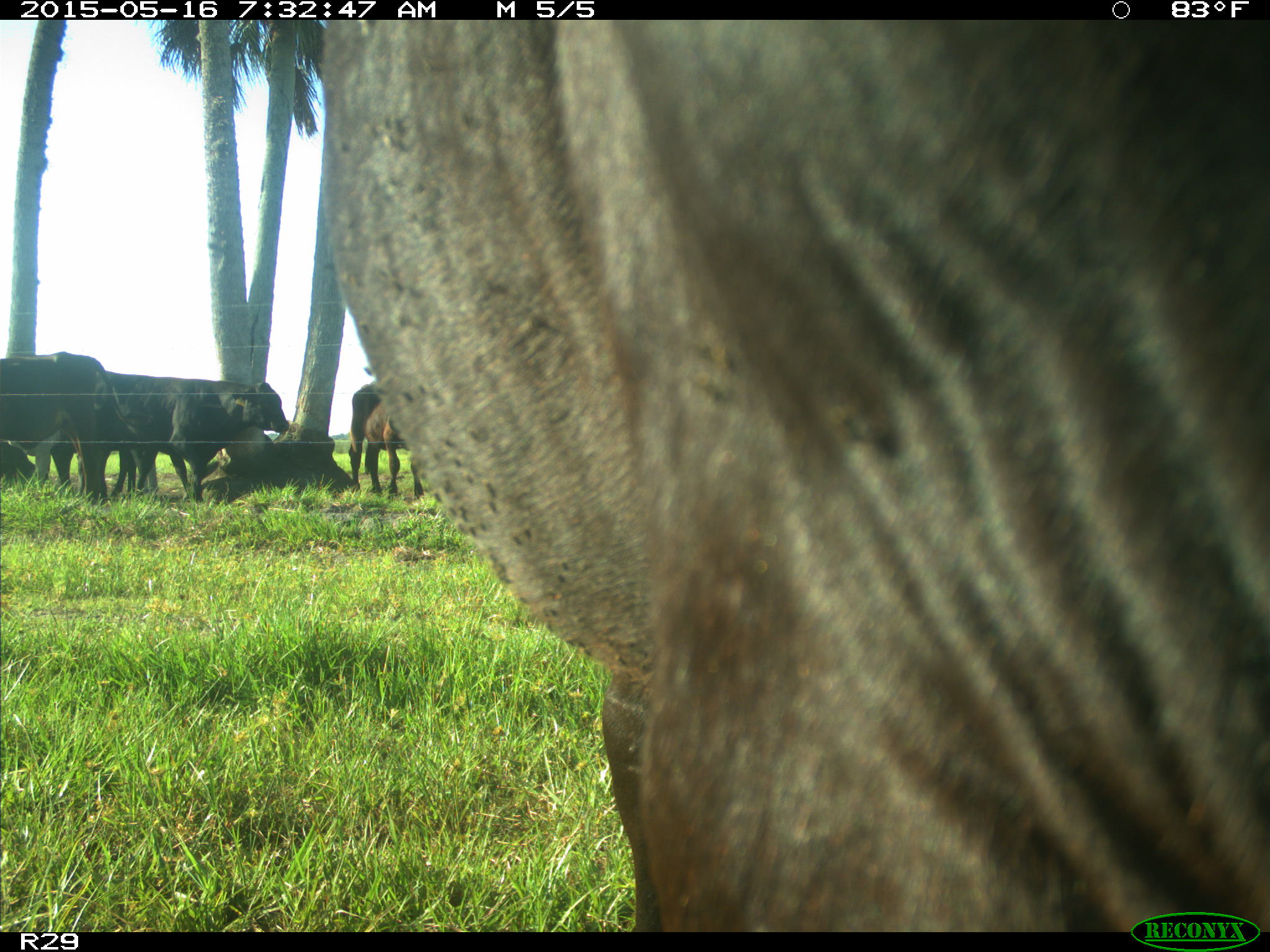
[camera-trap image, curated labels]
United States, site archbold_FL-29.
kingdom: Animalia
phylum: Chordata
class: Mammalia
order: Artiodactyla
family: Bovidae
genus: Bos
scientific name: Bos taurus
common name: domestic cow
Bos taurus (domestic cow).